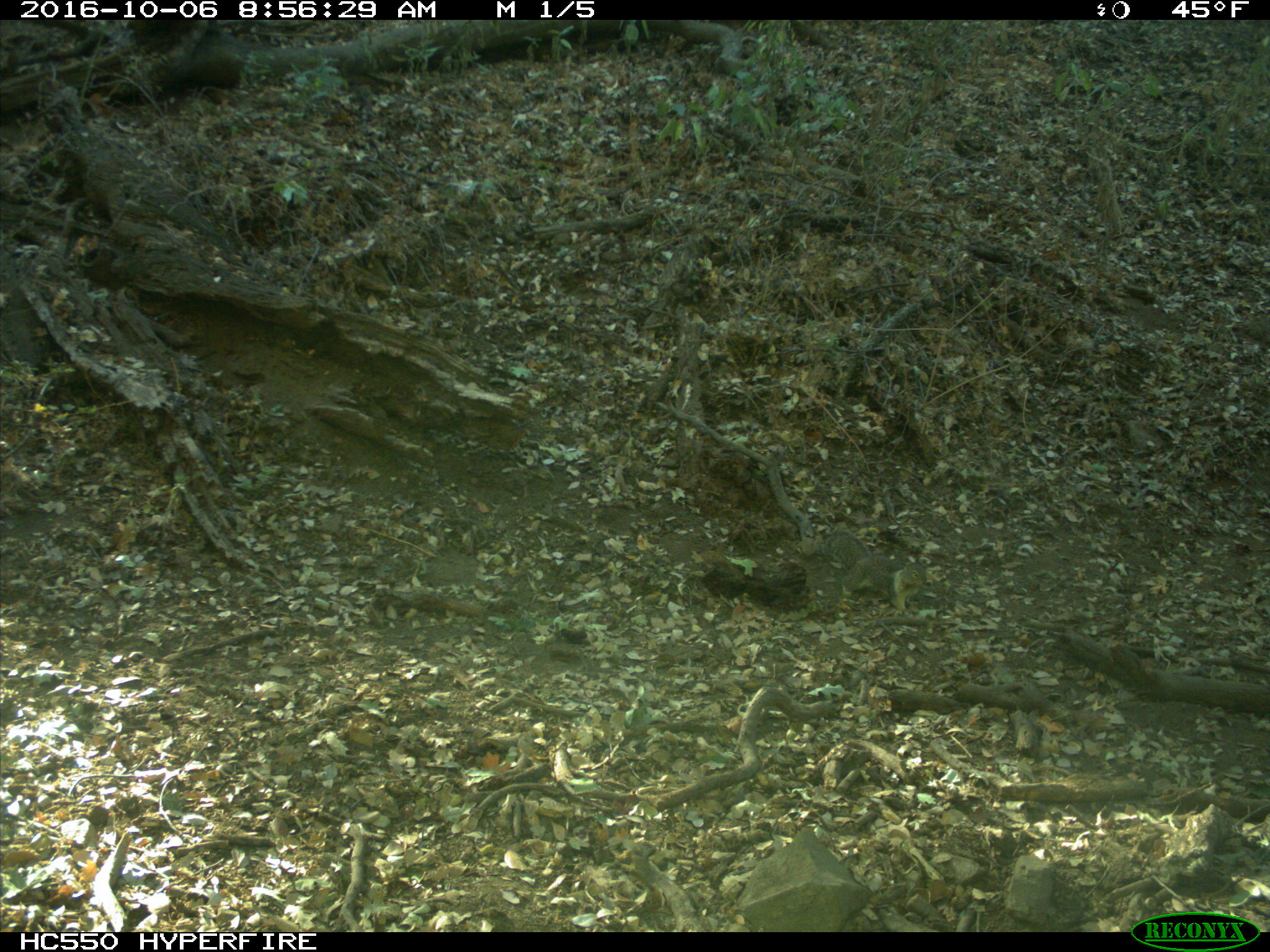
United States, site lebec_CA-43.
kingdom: Animalia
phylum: Chordata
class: Mammalia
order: Rodentia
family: Sciuridae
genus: Otospermophilus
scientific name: Otospermophilus beecheyi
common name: california ground squirrel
Otospermophilus beecheyi (california ground squirrel).